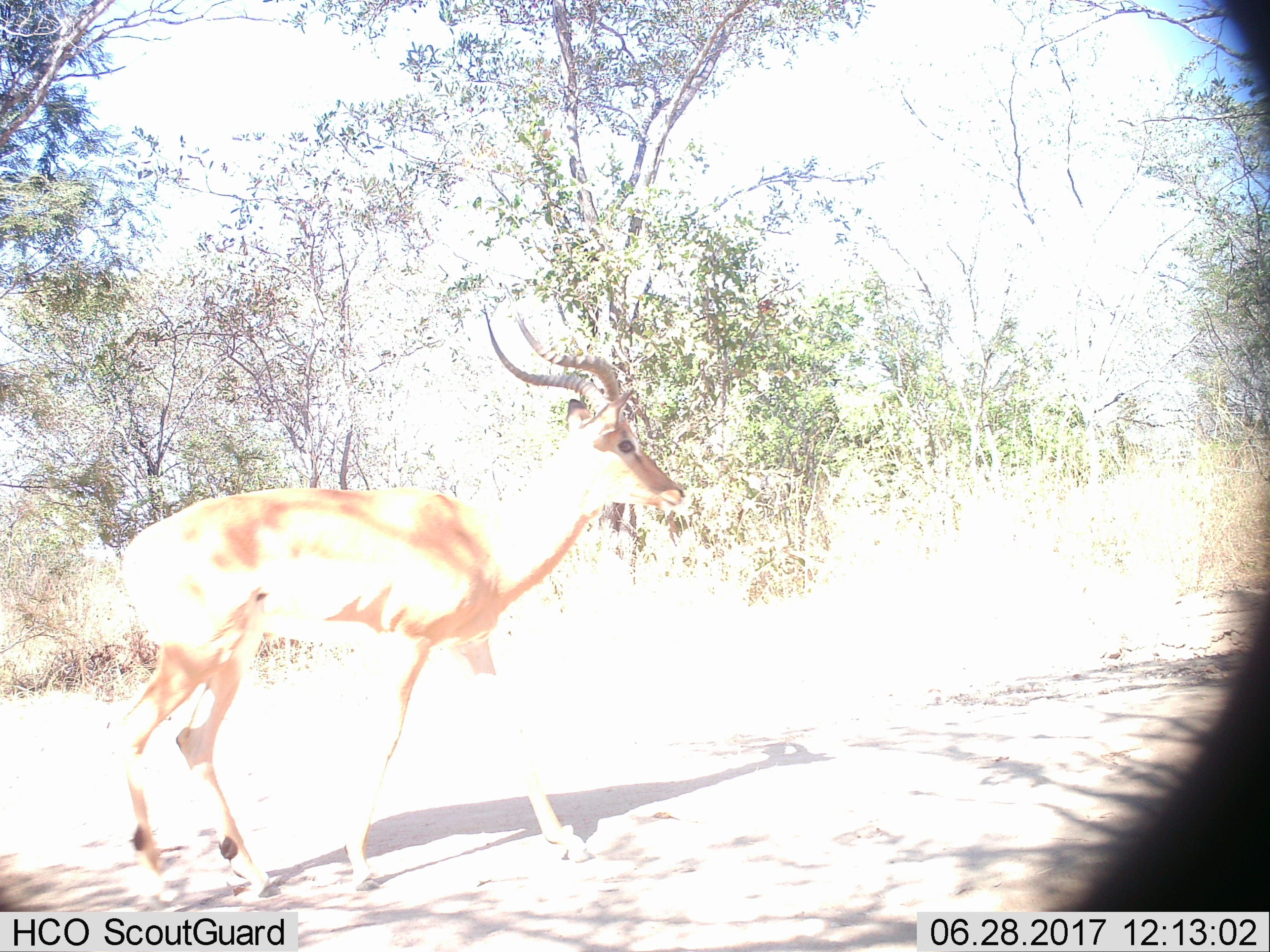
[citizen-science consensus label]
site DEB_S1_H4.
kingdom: Animalia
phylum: Chordata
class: Mammalia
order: Artiodactyla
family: Bovidae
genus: Aepyceros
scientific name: Aepyceros melampus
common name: impala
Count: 1.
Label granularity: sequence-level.